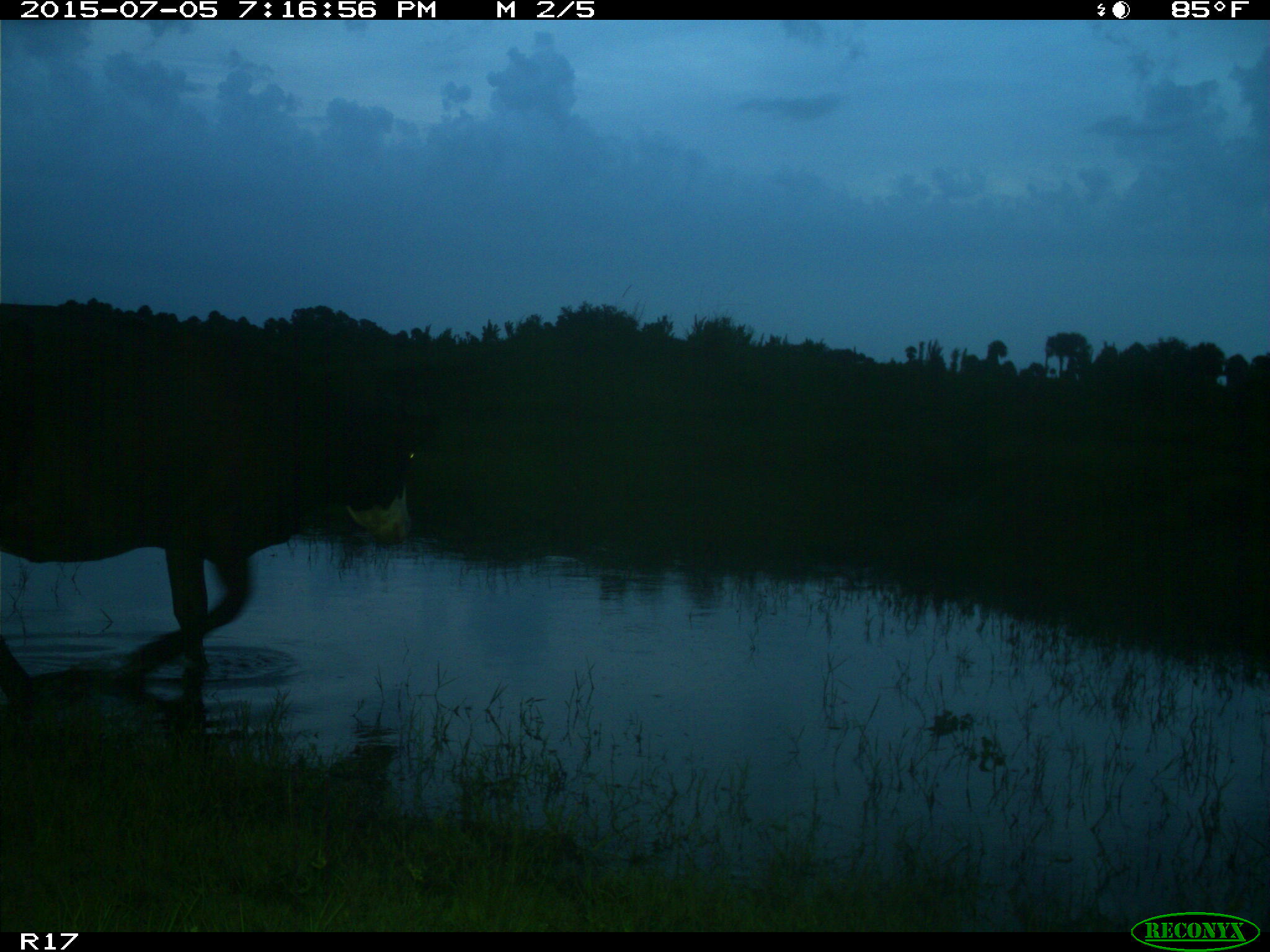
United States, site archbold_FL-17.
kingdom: Animalia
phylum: Chordata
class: Mammalia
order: Artiodactyla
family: Bovidae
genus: Bos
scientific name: Bos taurus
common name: domestic cow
Bos taurus (domestic cow).